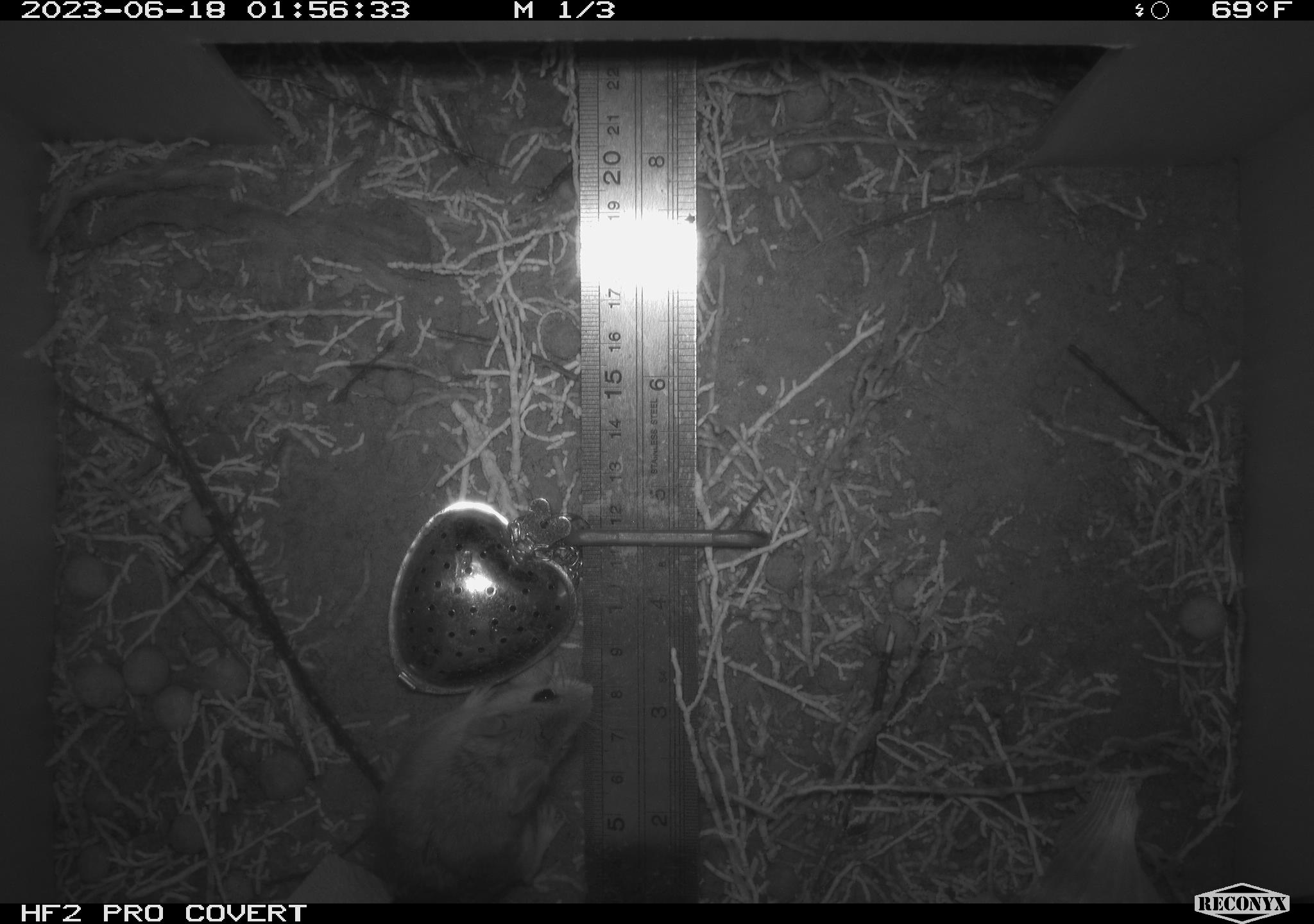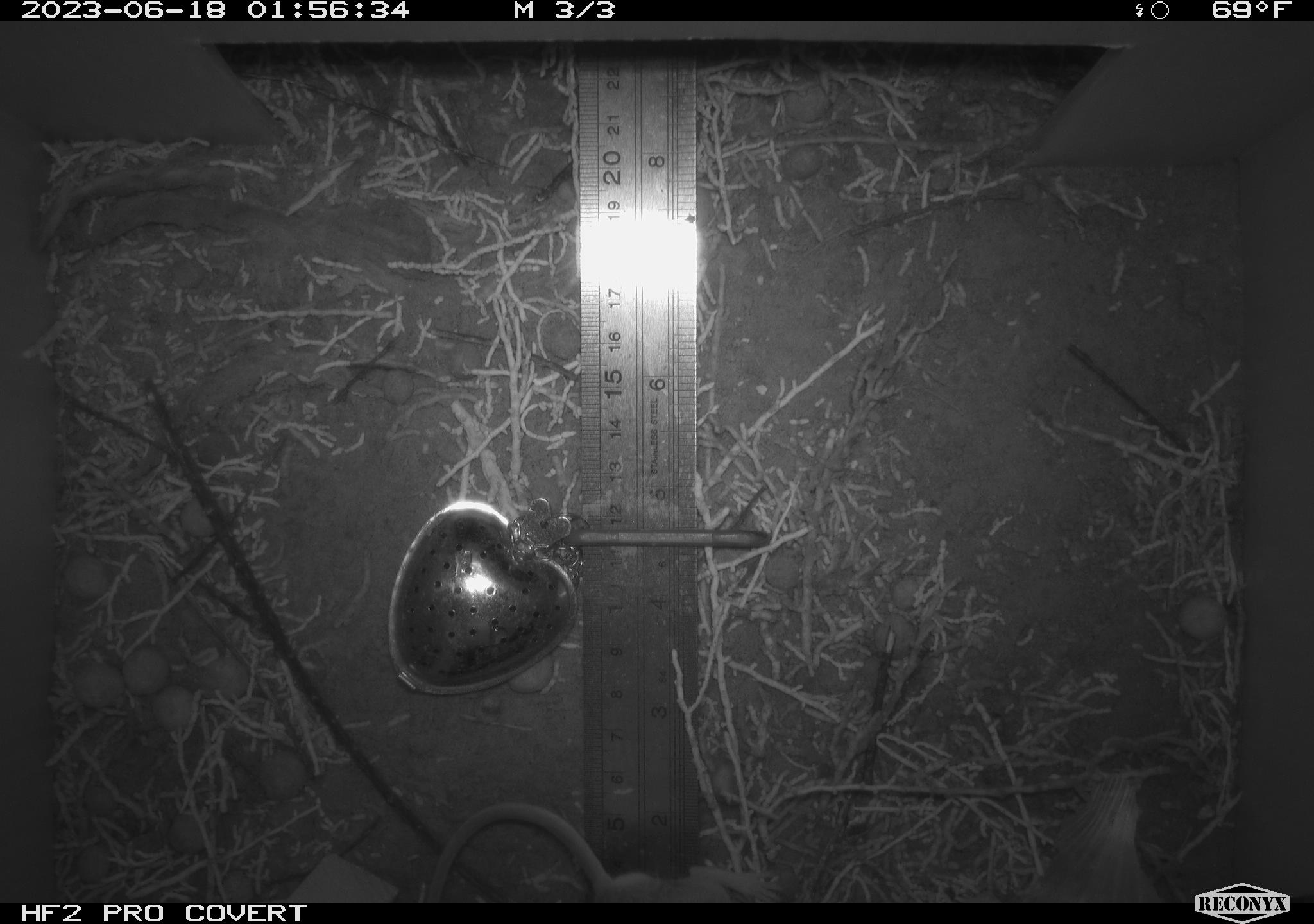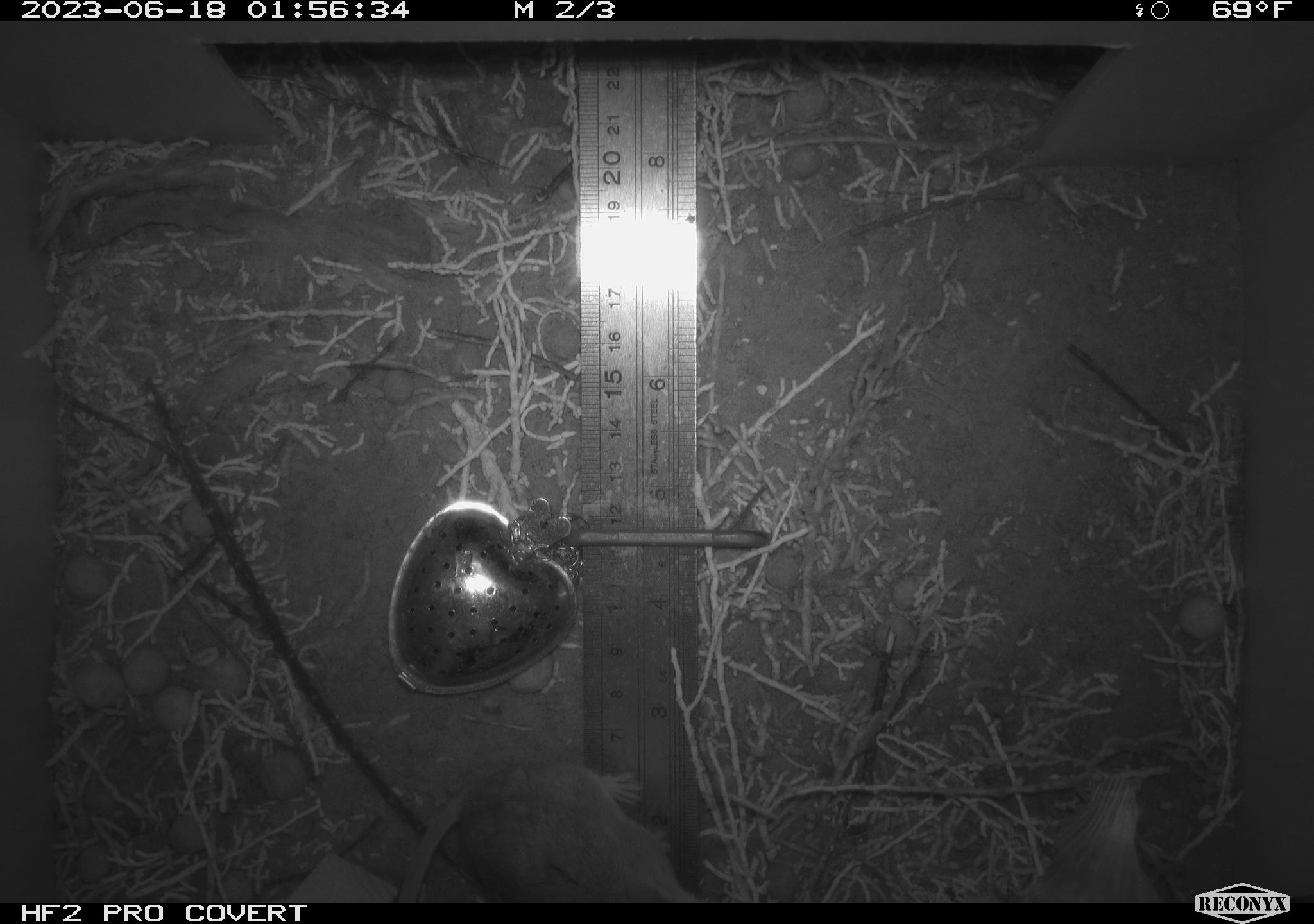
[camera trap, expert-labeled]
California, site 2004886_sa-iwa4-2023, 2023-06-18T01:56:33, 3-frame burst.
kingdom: Animalia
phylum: Chordata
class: Mammalia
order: Rodentia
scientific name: Rodentia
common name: mouse species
Mouse species (Rodentia).